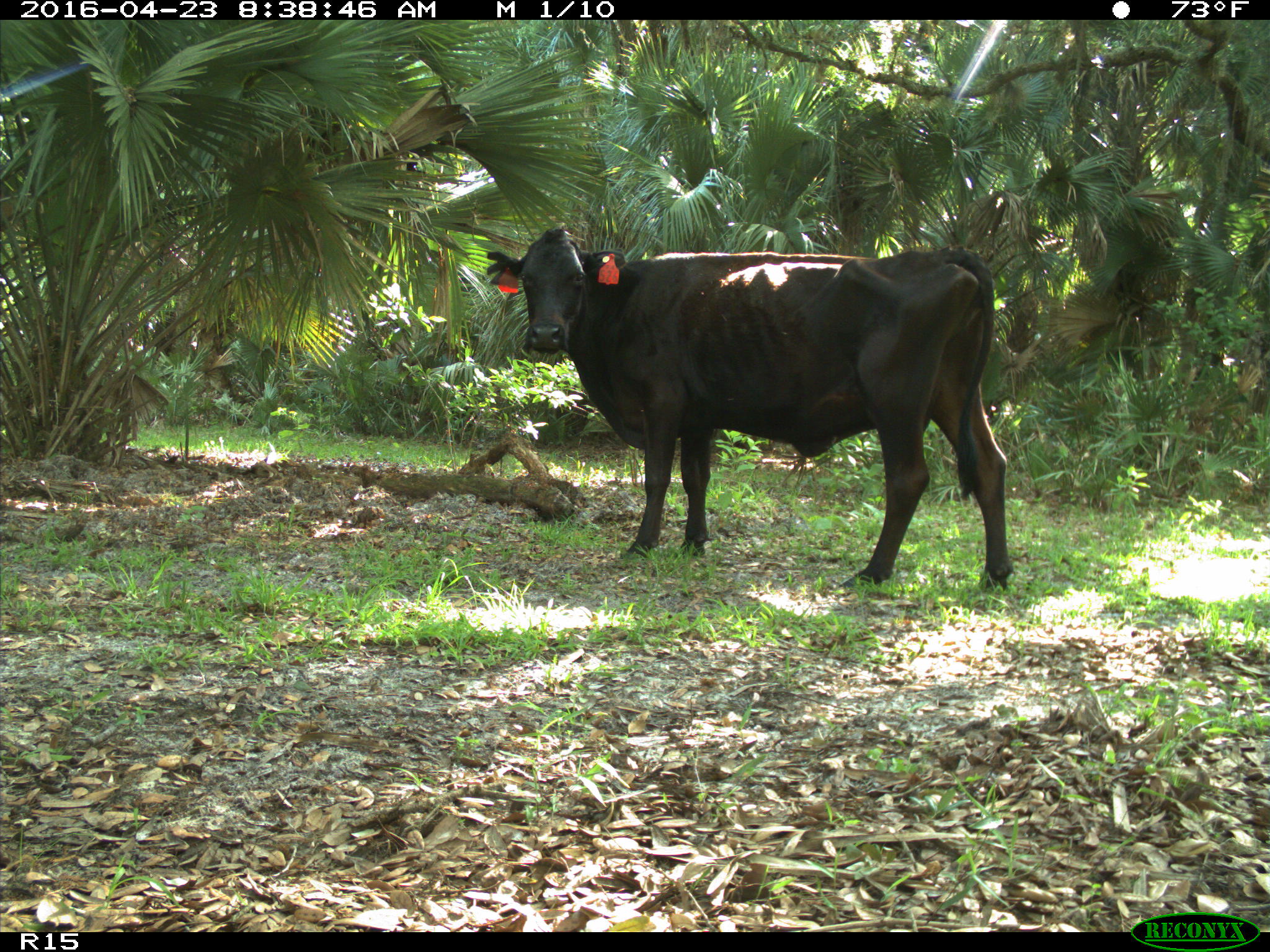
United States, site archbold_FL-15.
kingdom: Animalia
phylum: Chordata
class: Mammalia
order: Artiodactyla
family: Bovidae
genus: Bos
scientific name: Bos taurus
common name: domestic cow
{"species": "Bos taurus (domestic cow)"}